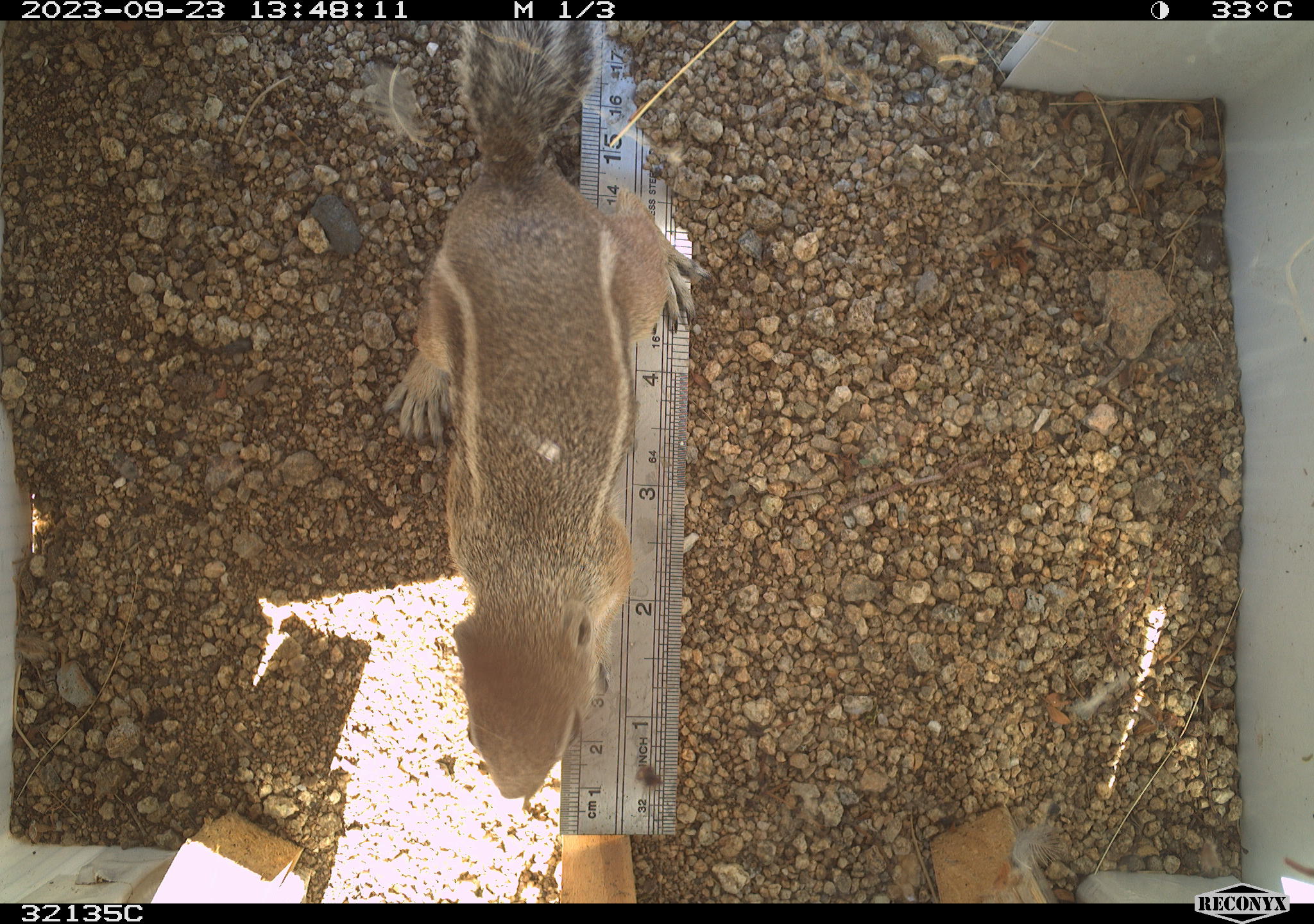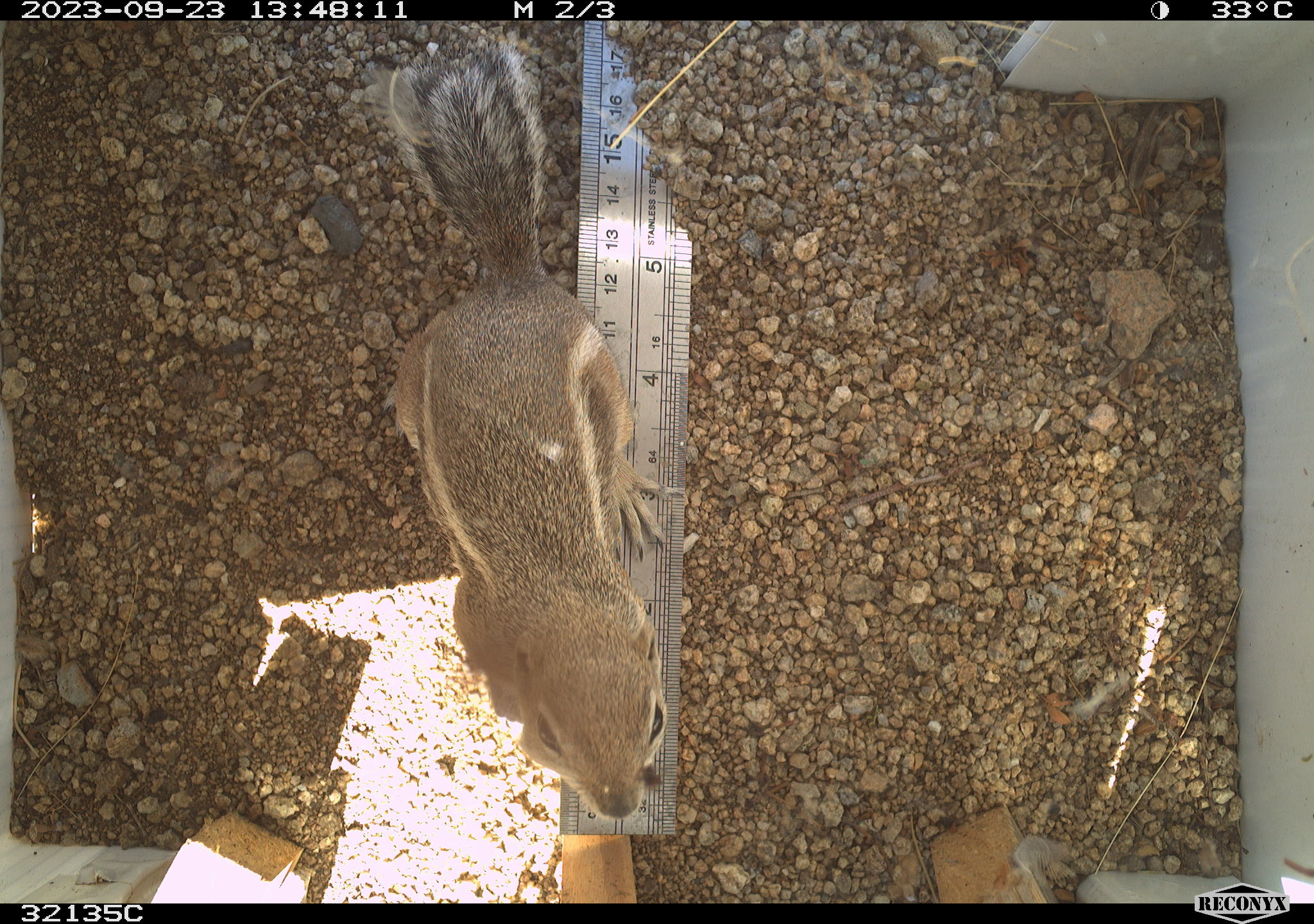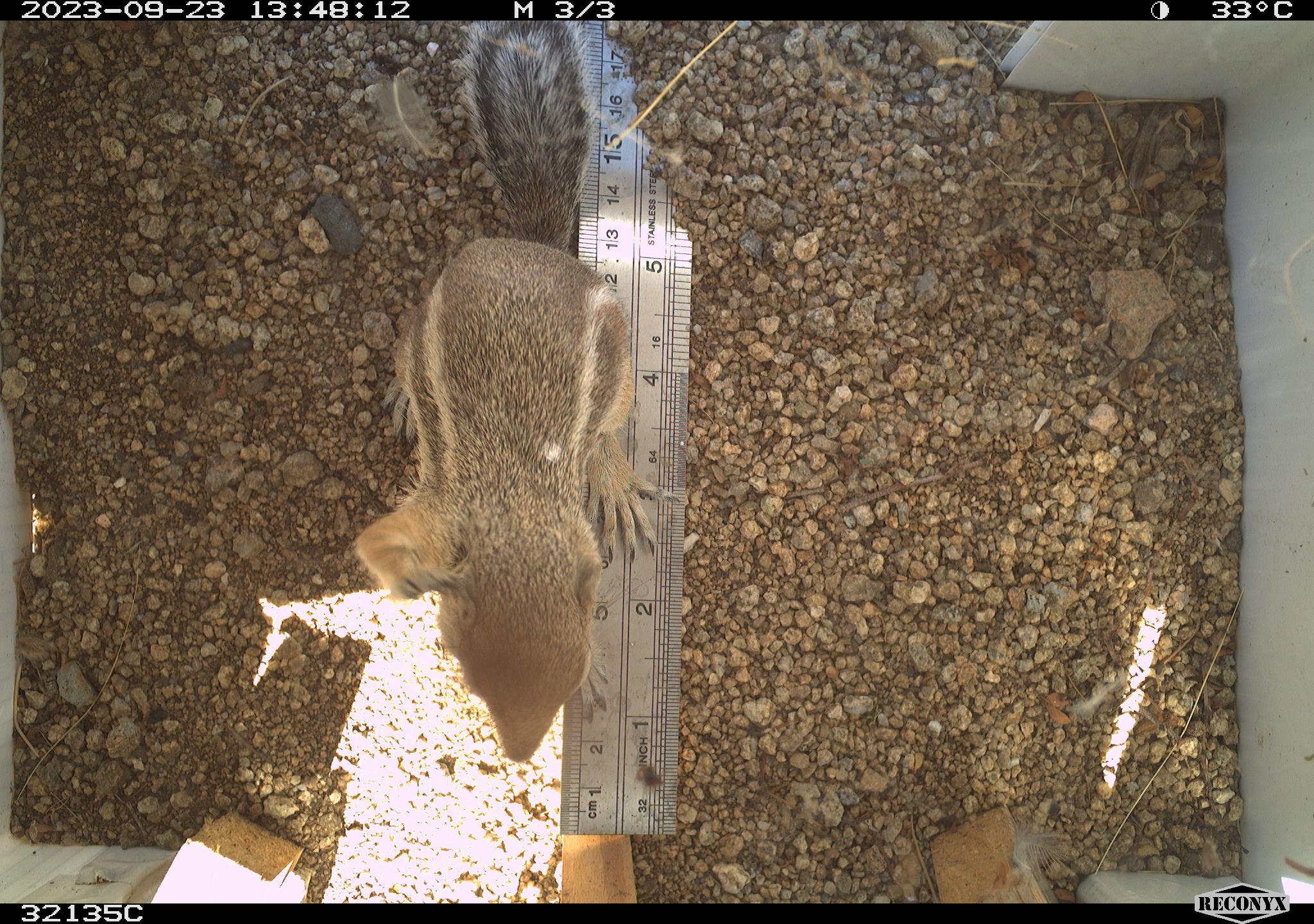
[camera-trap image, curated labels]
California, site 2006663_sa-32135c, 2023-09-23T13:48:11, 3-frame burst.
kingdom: Animalia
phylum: Chordata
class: Mammalia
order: Rodentia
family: Sciuridae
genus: Ammospermophilus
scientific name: Ammospermophilus leucurus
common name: white-tailed antelope squirrel